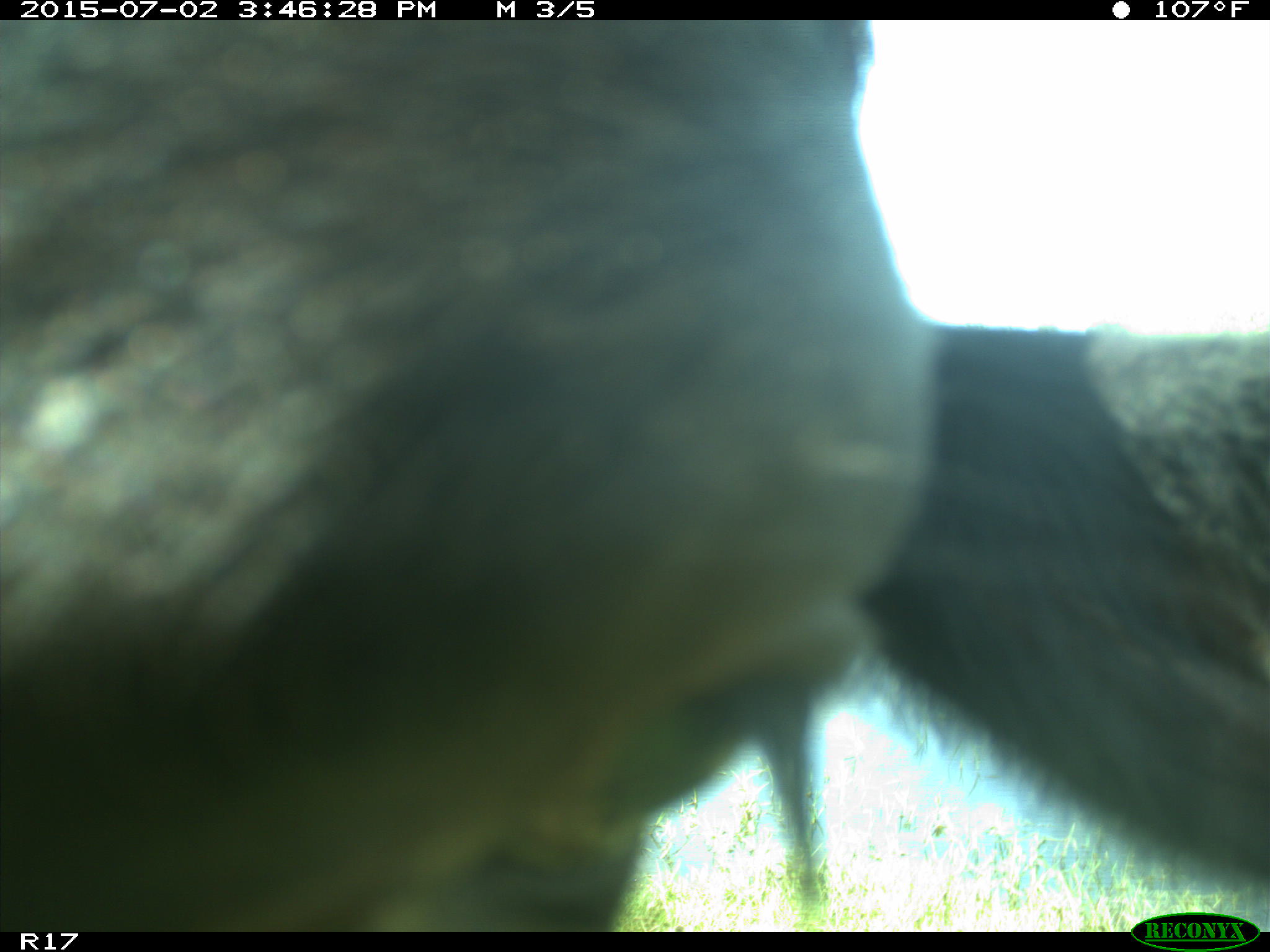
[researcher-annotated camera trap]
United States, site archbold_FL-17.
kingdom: Animalia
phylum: Chordata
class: Mammalia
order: Artiodactyla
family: Bovidae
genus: Bos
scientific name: Bos taurus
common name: domestic cow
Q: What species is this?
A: Bos taurus (domestic cow).